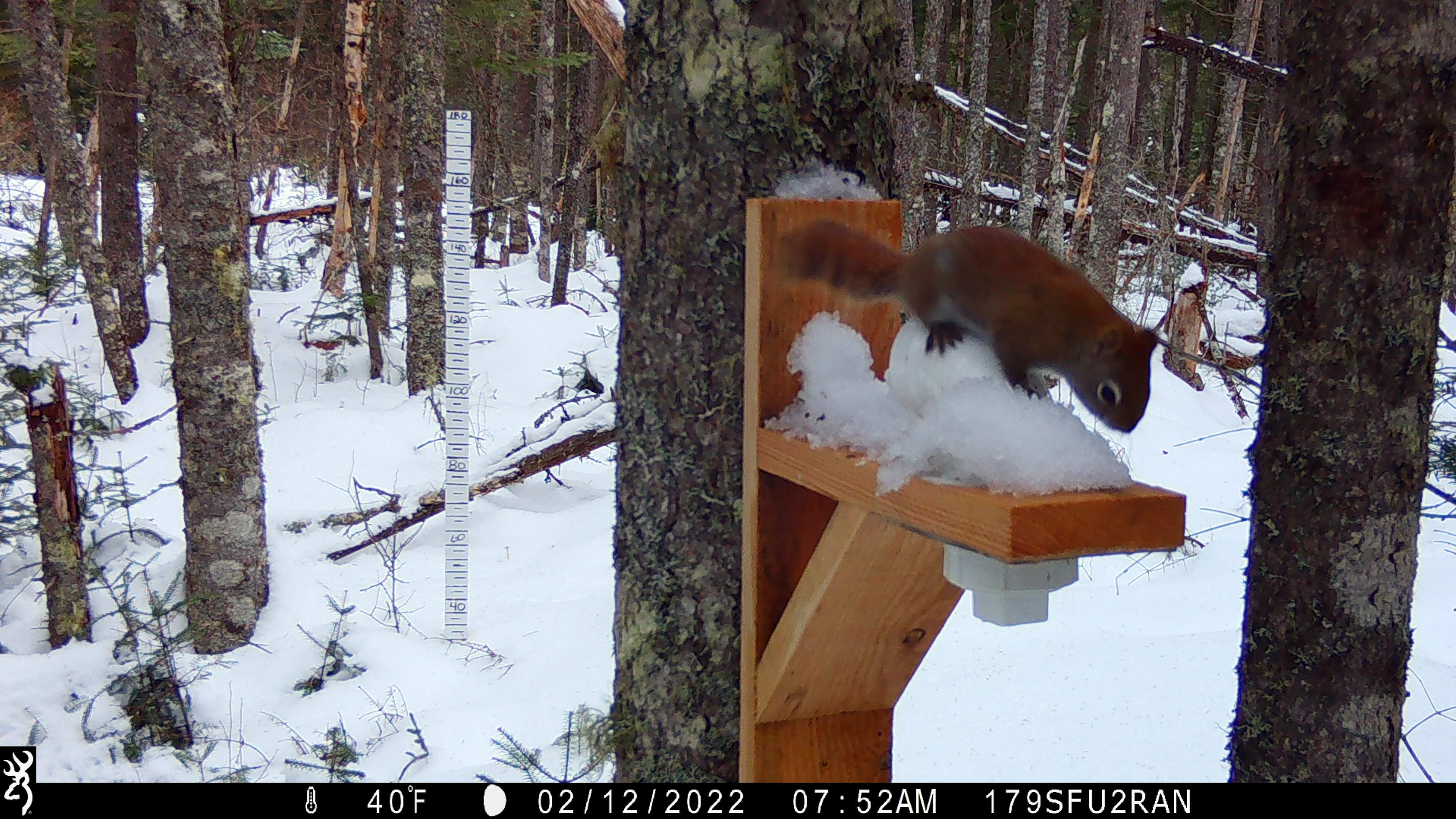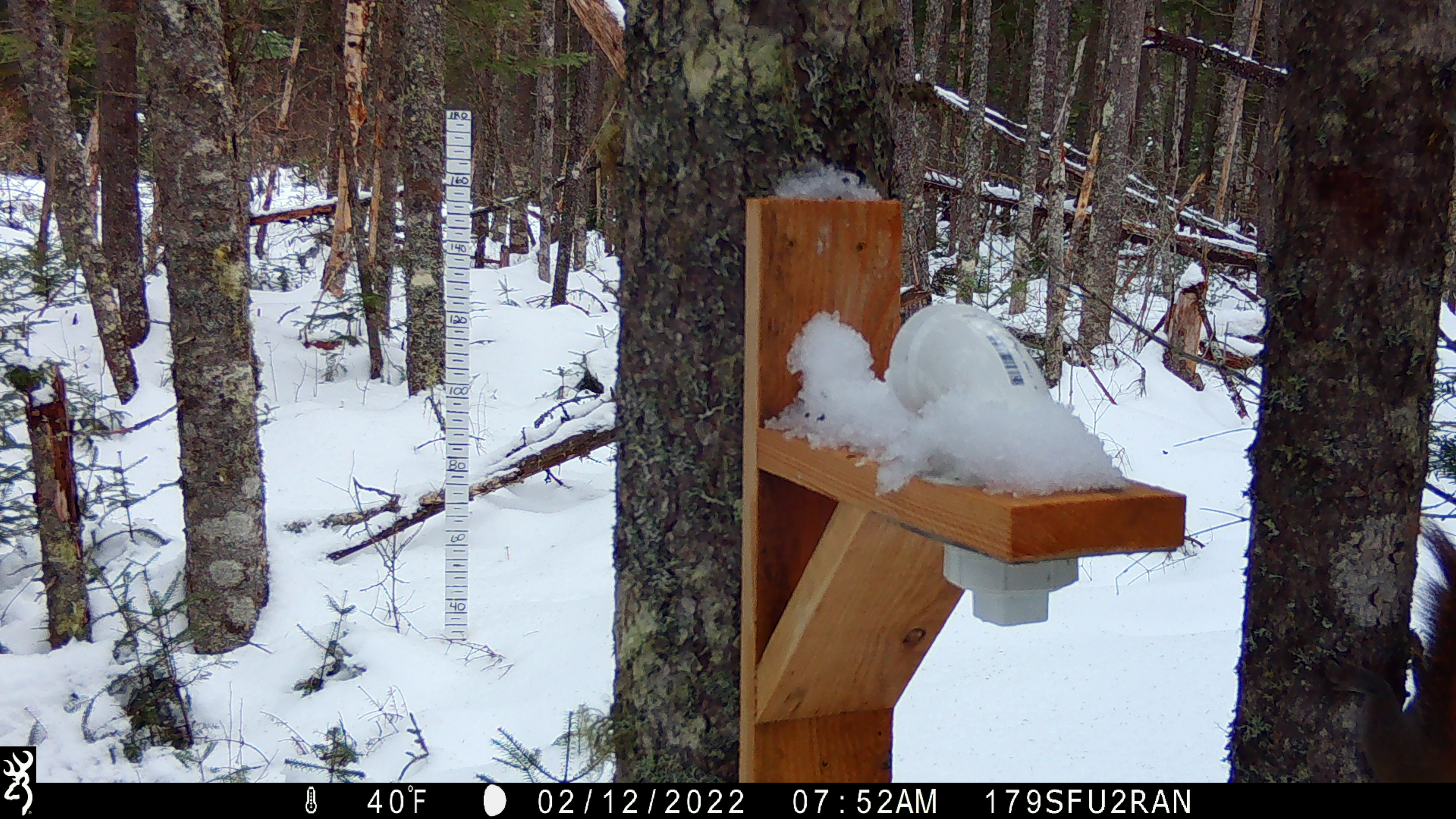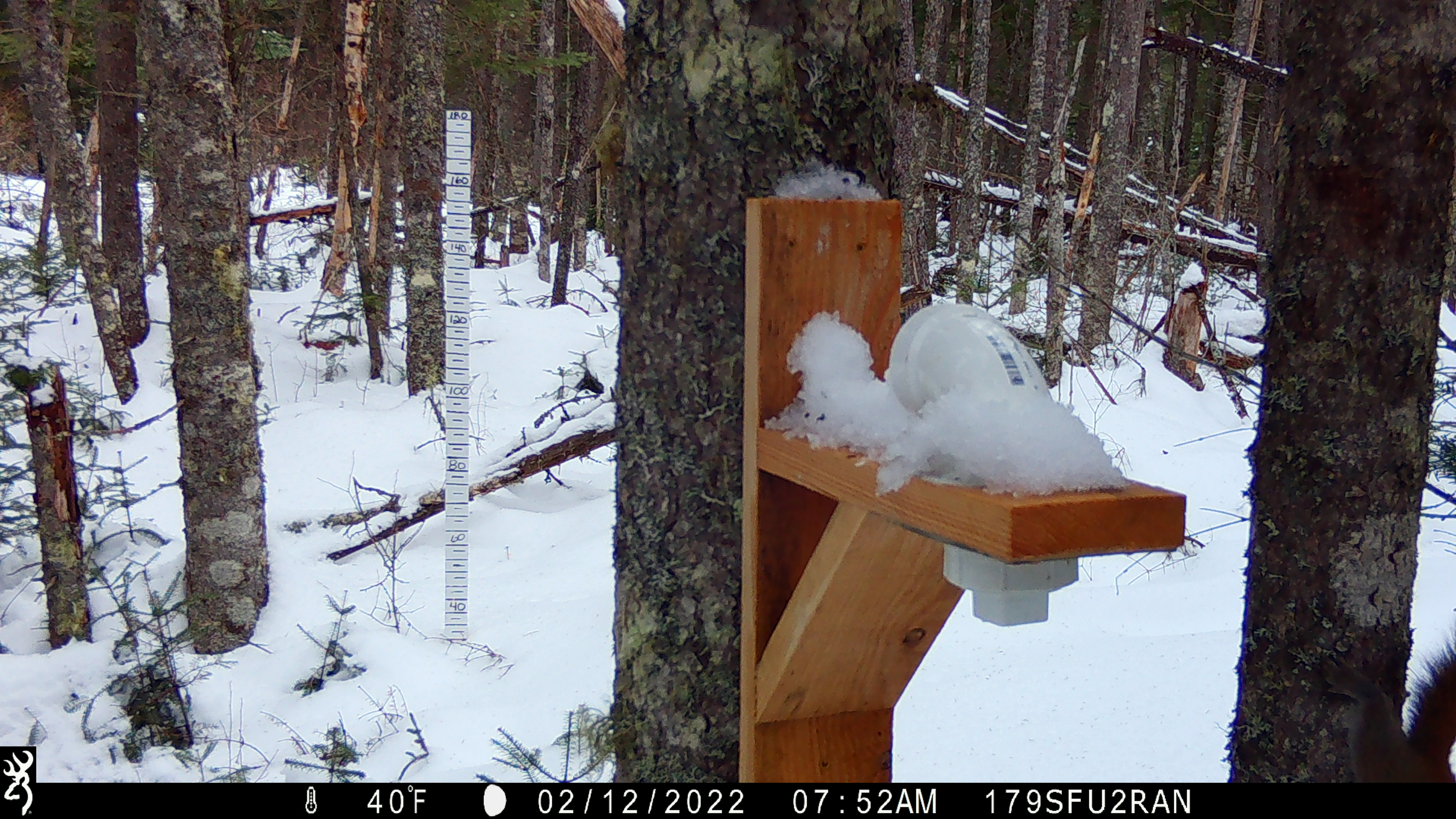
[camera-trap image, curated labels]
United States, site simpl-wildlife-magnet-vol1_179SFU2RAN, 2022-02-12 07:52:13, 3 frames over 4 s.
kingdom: Animalia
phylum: Chordata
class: Mammalia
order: Rodentia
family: Sciuridae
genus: Tamiasciurus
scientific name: Tamiasciurus hudsonicus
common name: red squirrel